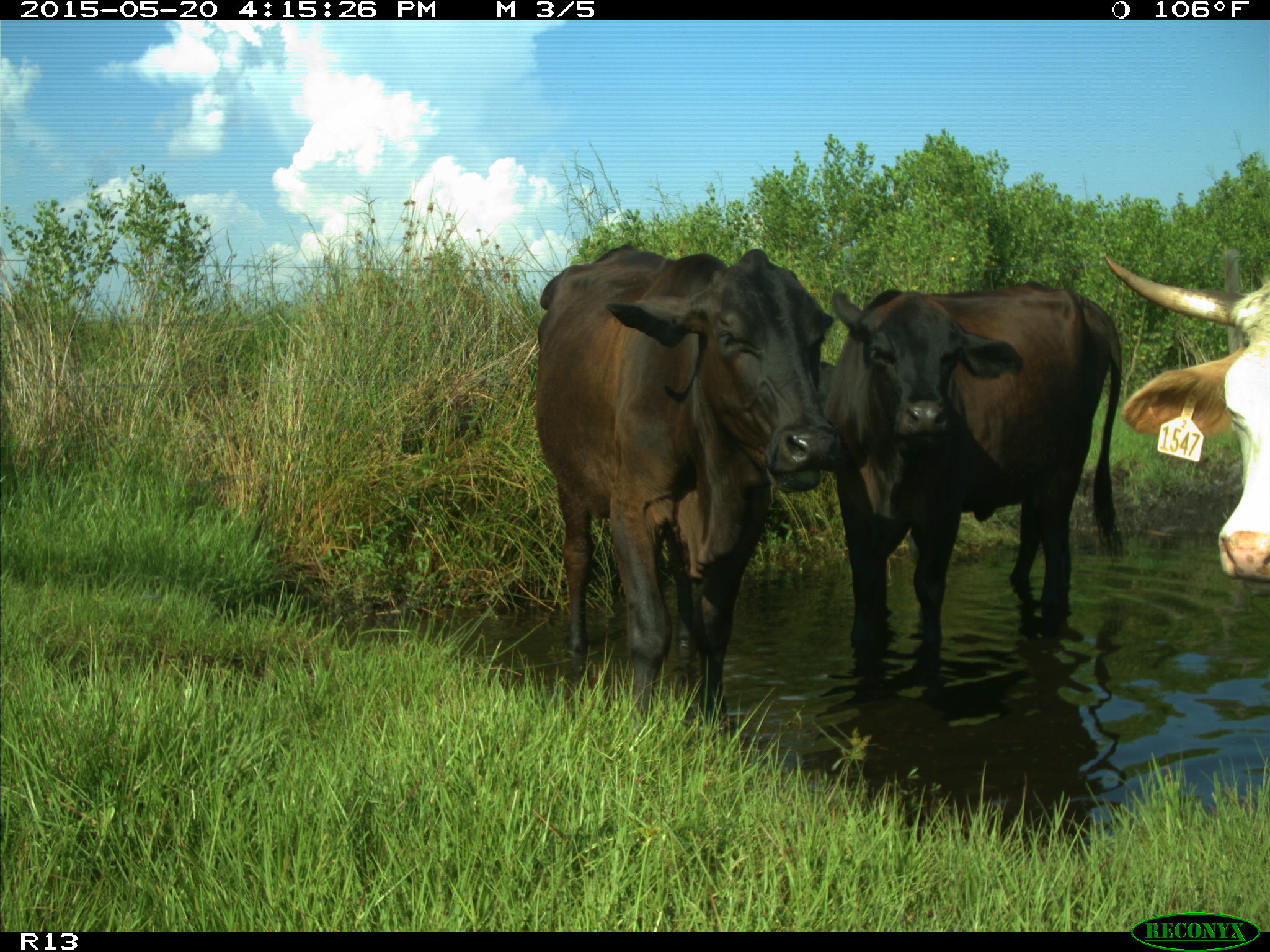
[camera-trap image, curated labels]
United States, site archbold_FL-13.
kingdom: Animalia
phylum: Chordata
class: Mammalia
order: Artiodactyla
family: Bovidae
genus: Bos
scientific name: Bos taurus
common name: domestic cow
Bos taurus (domestic cow).